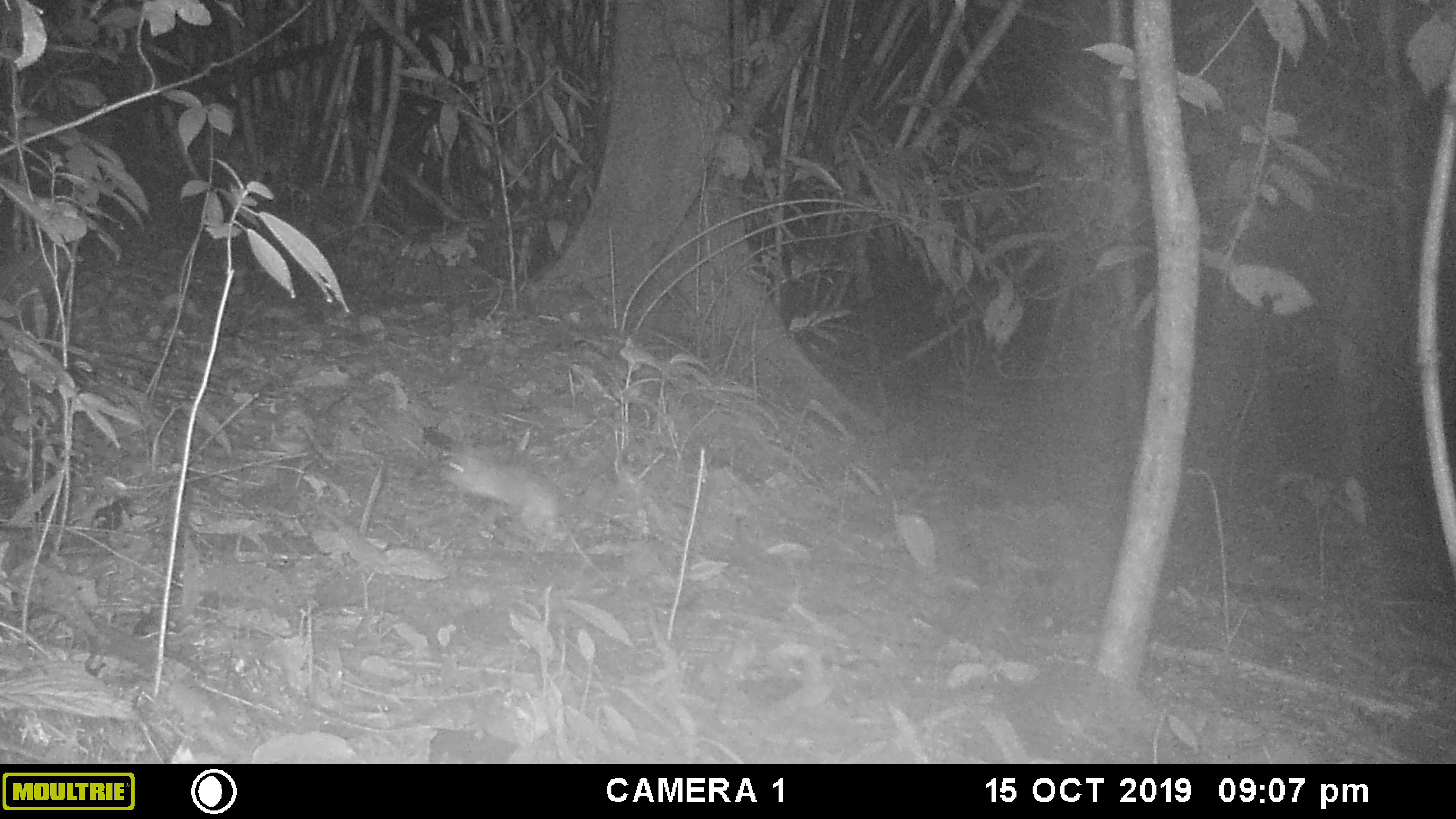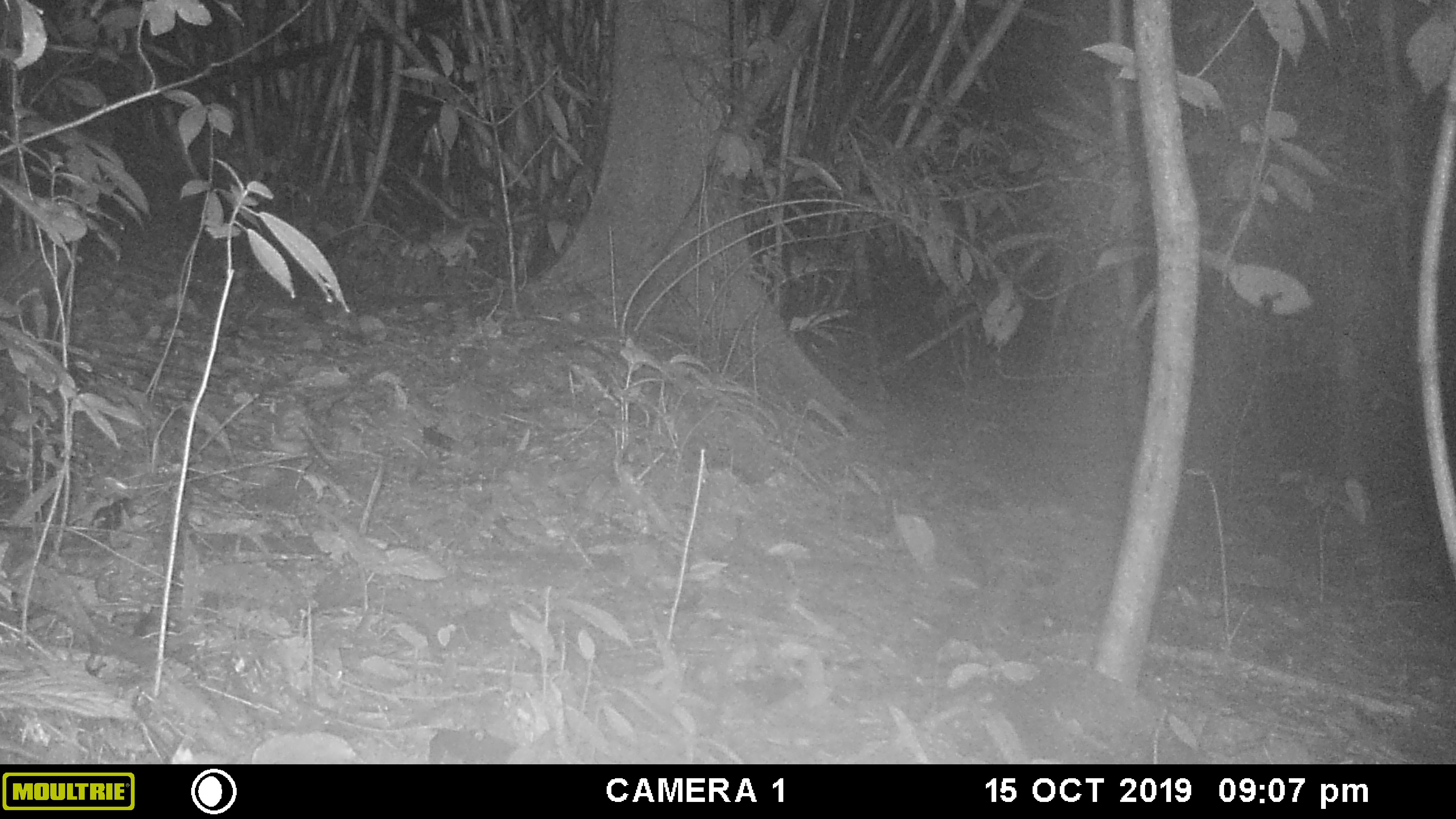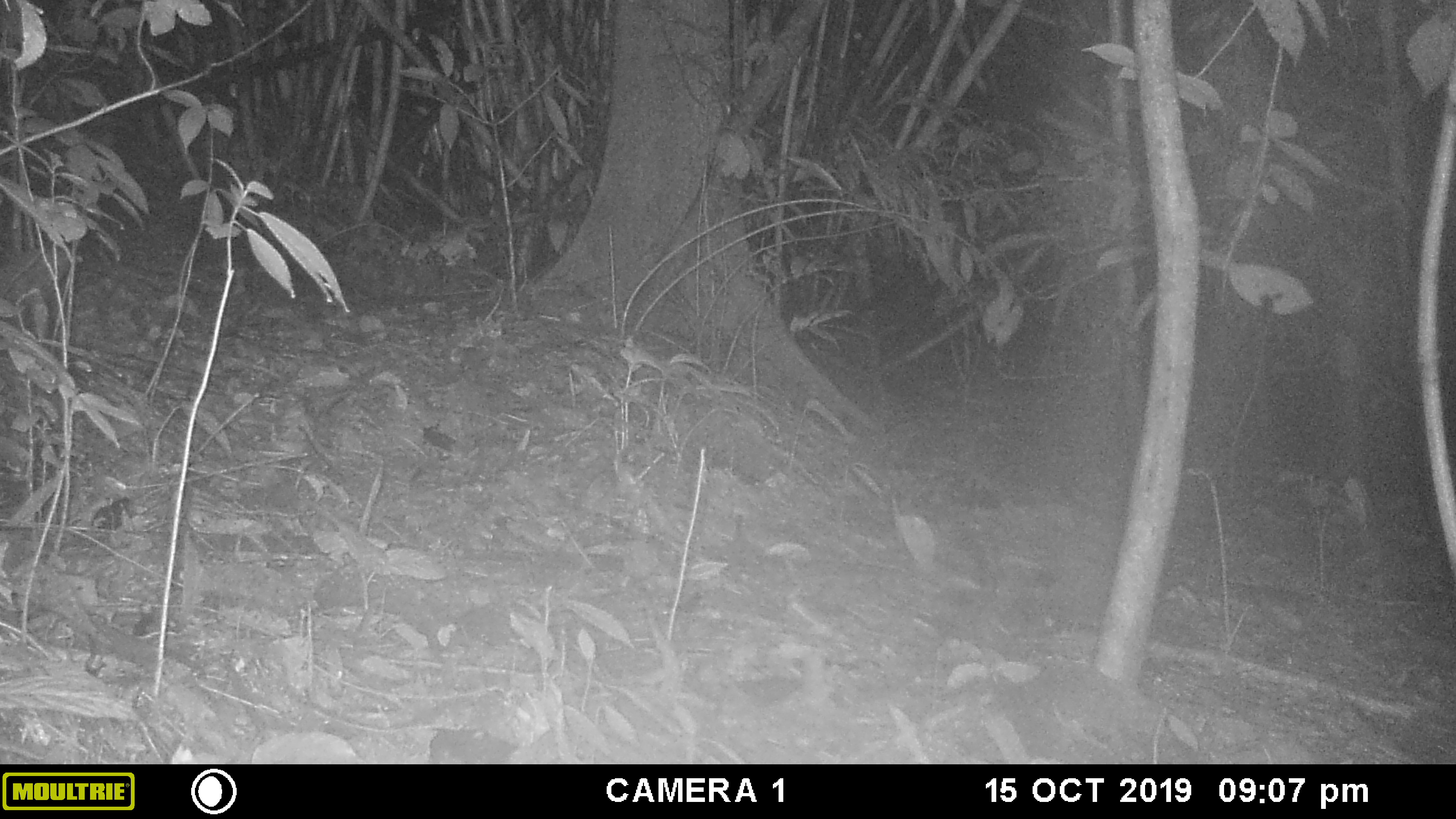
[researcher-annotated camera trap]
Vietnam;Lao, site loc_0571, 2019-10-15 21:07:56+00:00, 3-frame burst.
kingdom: Animalia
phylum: Chordata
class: Mammalia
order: Rodentia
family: Muridae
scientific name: Muridae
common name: old-world mice and rats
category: unidentified murid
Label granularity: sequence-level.